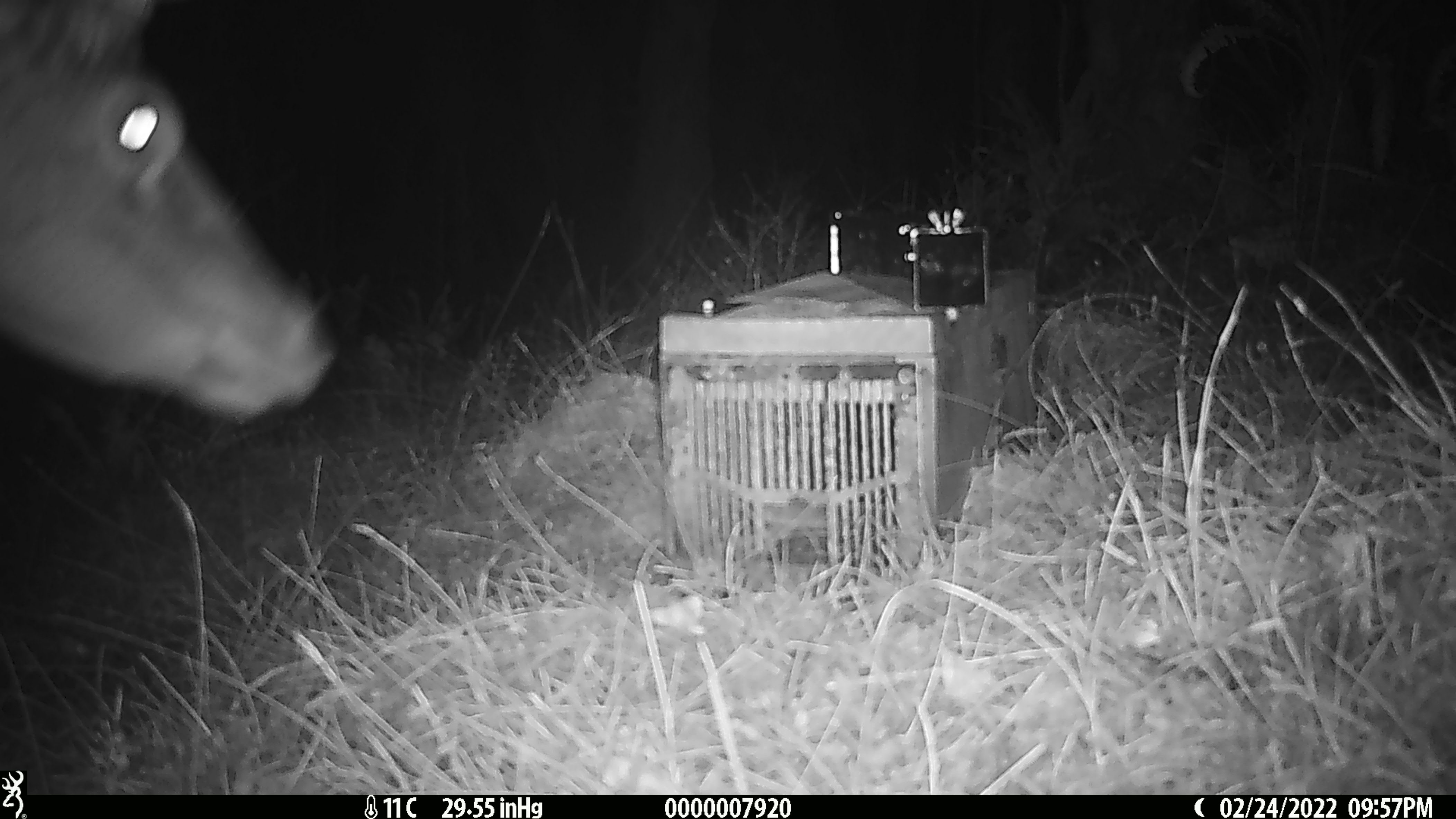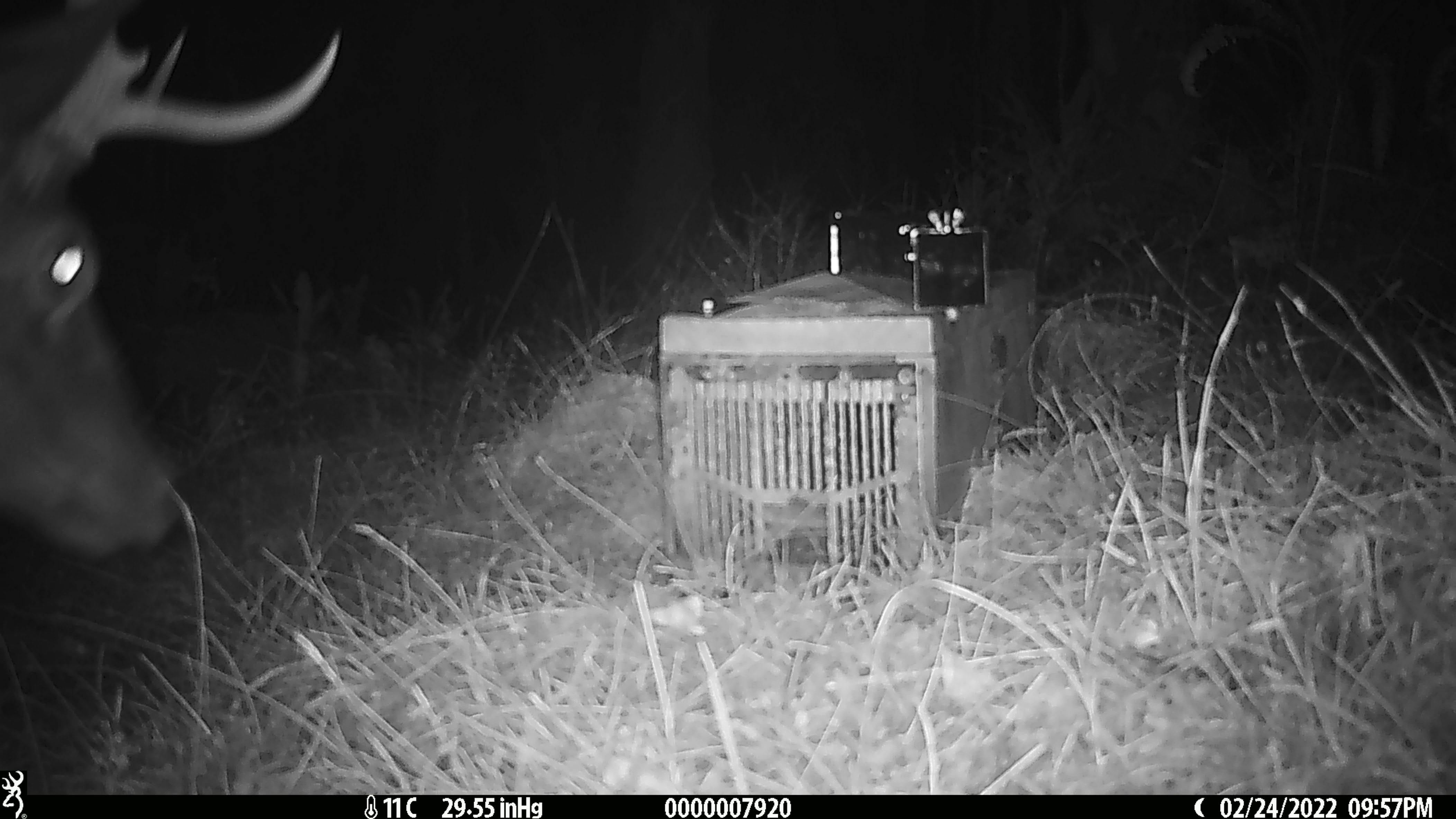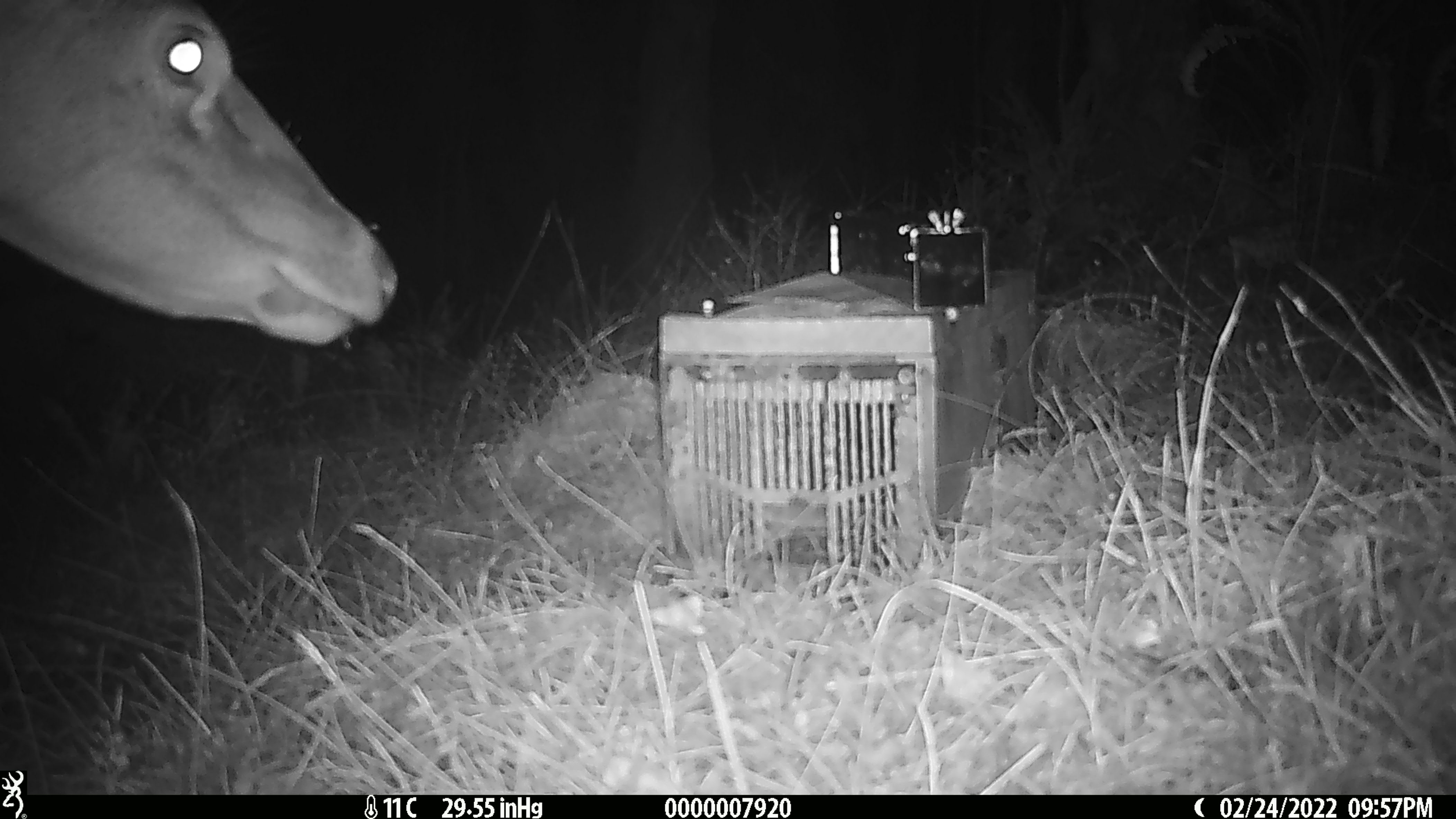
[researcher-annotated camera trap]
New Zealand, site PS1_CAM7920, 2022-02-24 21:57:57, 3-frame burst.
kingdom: Animalia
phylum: Chordata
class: Mammalia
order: Artiodactyla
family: Cervidae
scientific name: Cervidae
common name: deer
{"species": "deer (Cervidae)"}